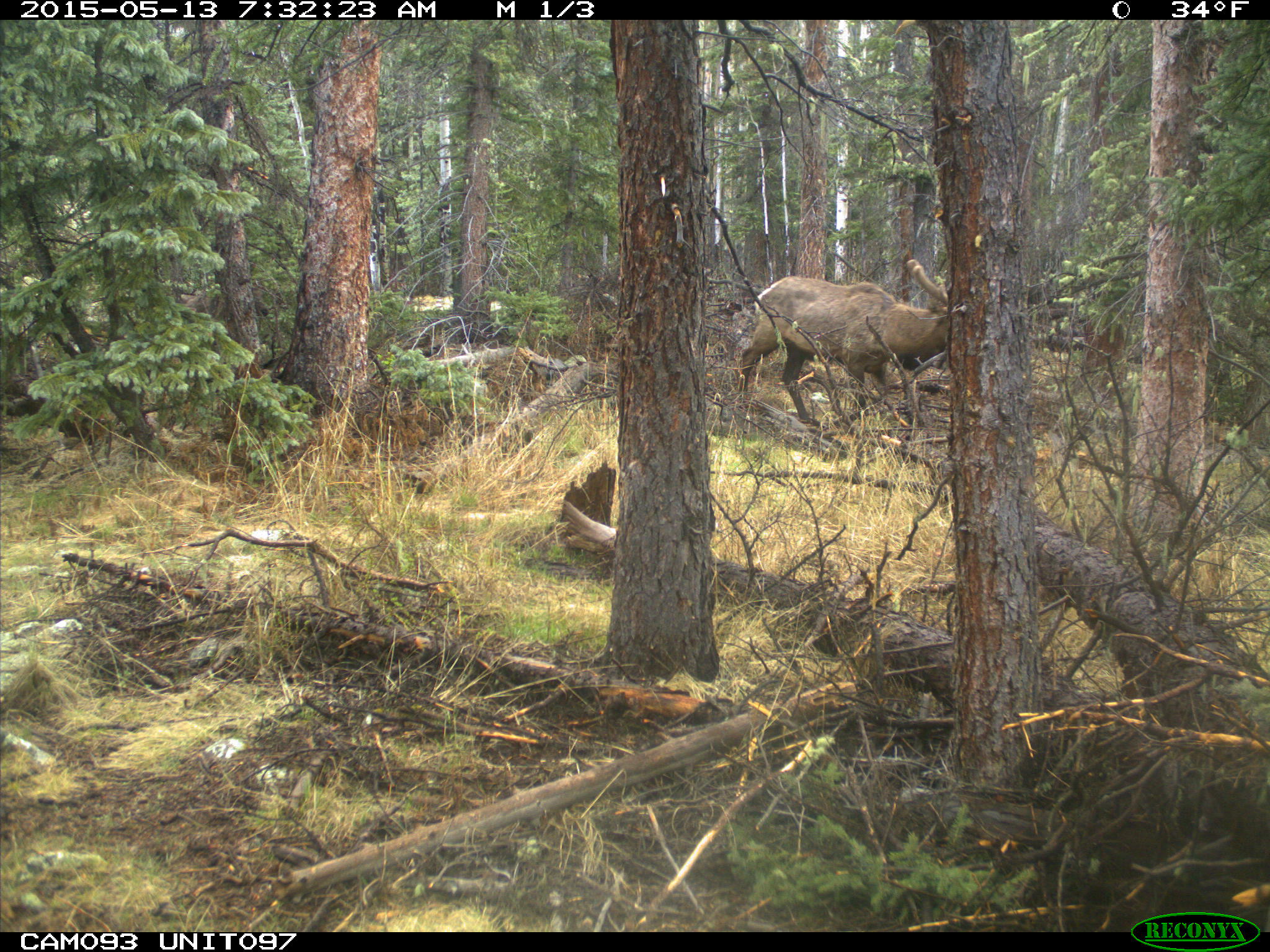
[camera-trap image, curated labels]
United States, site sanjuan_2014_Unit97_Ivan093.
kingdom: Animalia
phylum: Chordata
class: Mammalia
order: Artiodactyla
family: Cervidae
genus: Cervus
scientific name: Cervus elaphus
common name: red deer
Cervus elaphus (red deer).